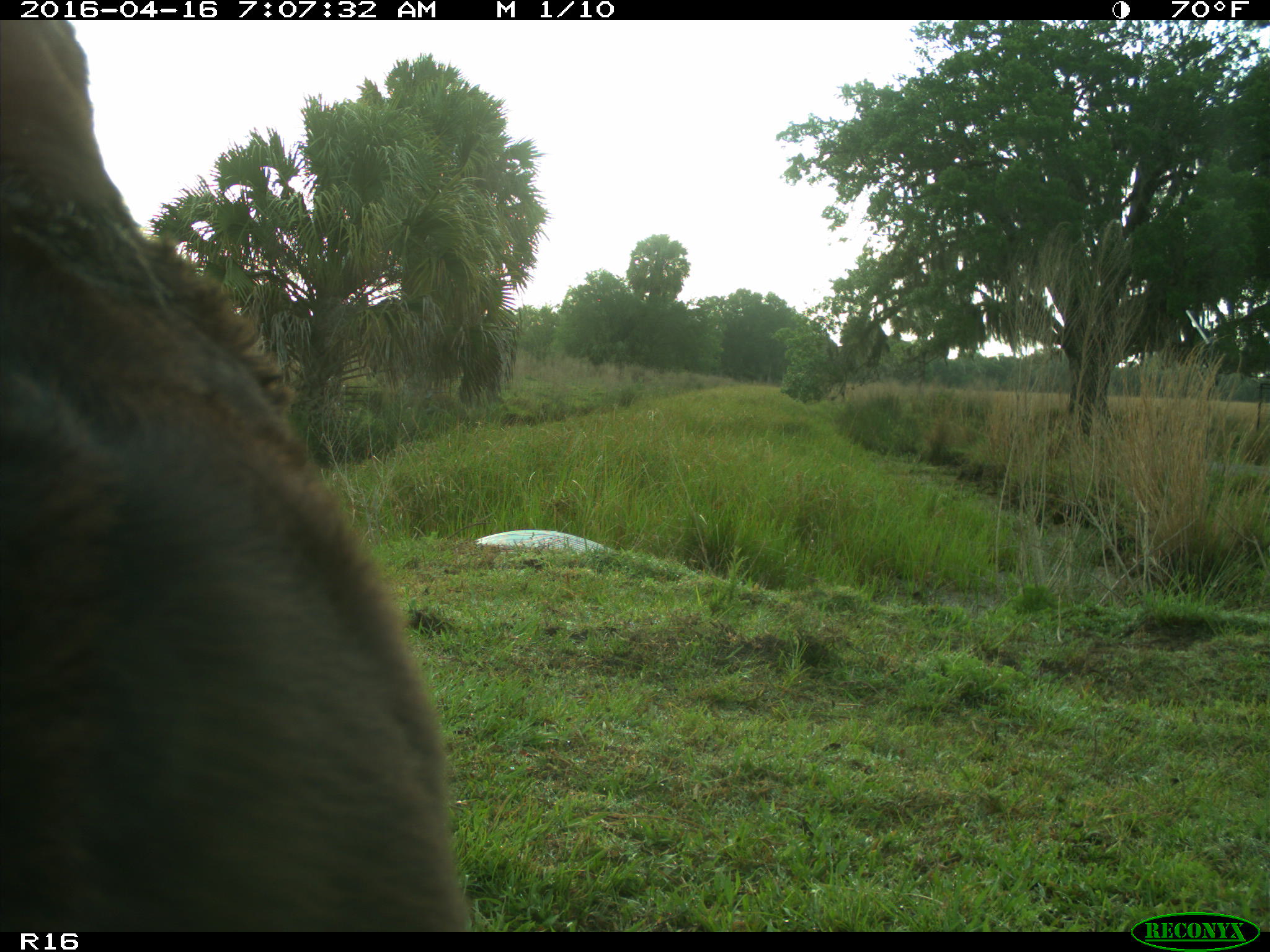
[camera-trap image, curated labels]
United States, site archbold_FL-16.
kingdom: Animalia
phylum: Chordata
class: Mammalia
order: Artiodactyla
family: Bovidae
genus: Bos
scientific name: Bos taurus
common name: domestic cow